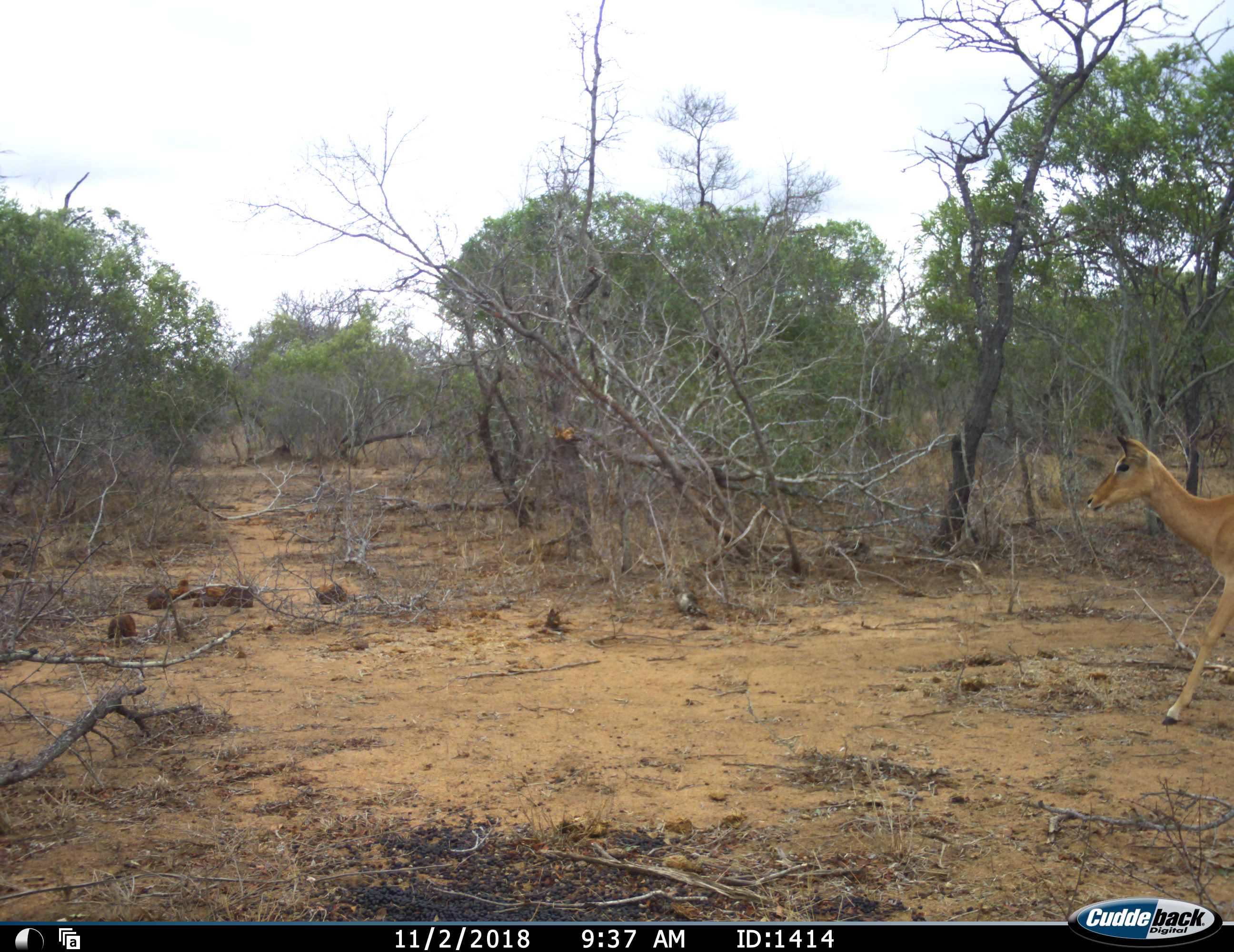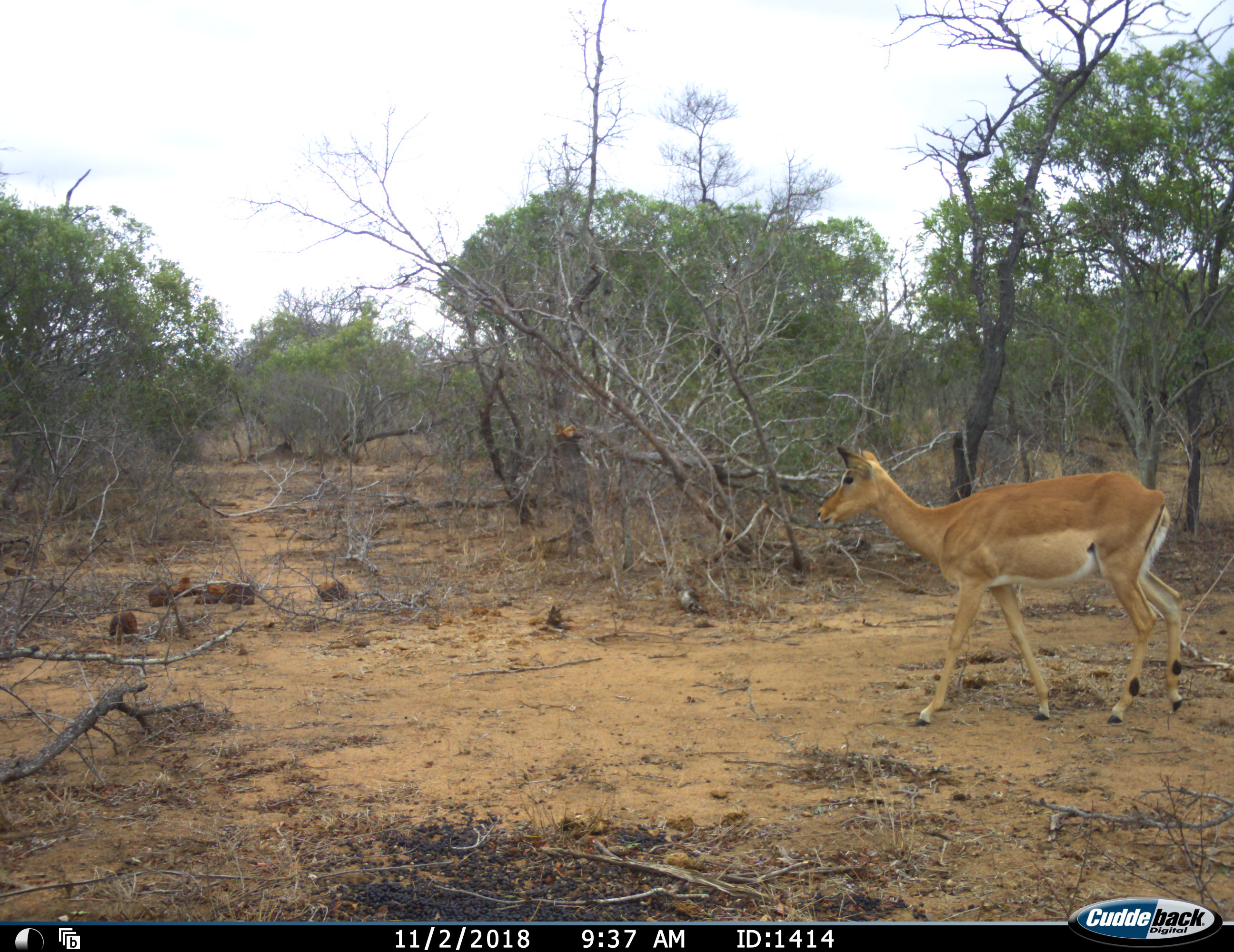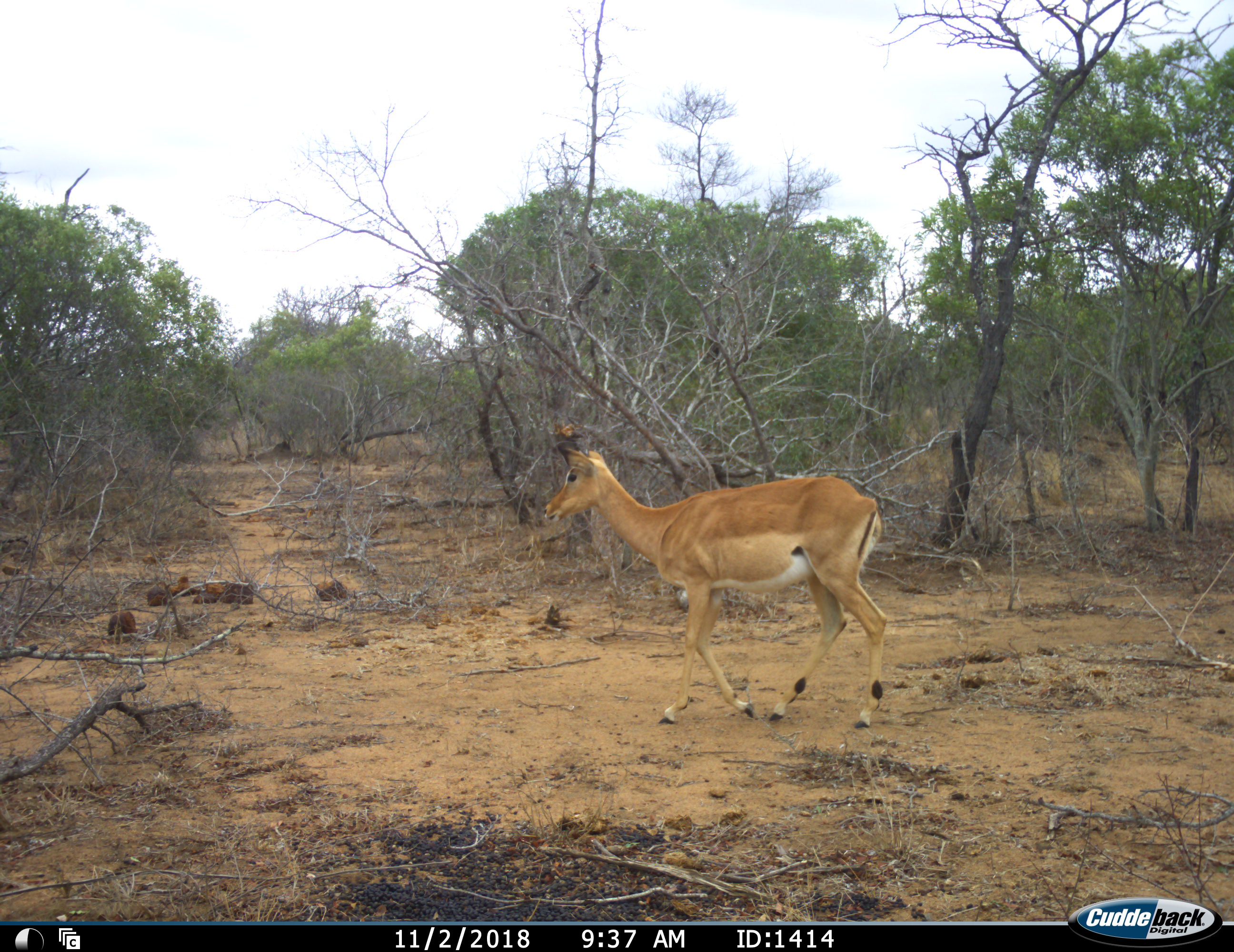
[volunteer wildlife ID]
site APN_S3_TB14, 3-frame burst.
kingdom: Animalia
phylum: Chordata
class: Mammalia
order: Artiodactyla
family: Bovidae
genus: Aepyceros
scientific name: Aepyceros melampus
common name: impala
Impala (Aepyceros melampus), count 1. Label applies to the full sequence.